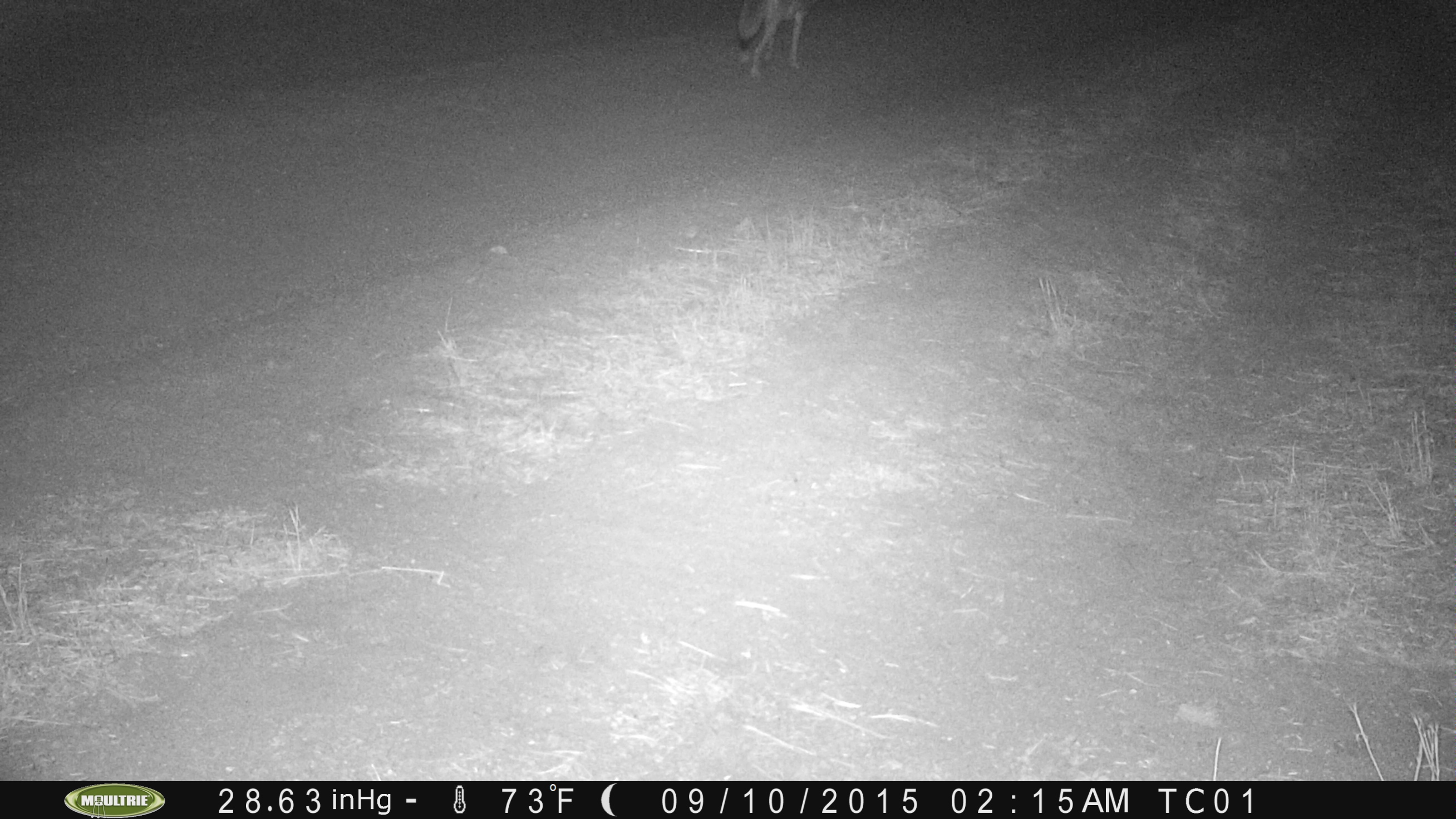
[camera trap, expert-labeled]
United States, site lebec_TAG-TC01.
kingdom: Animalia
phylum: Chordata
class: Mammalia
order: Carnivora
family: Canidae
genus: Canis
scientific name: Canis latrans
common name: coyote